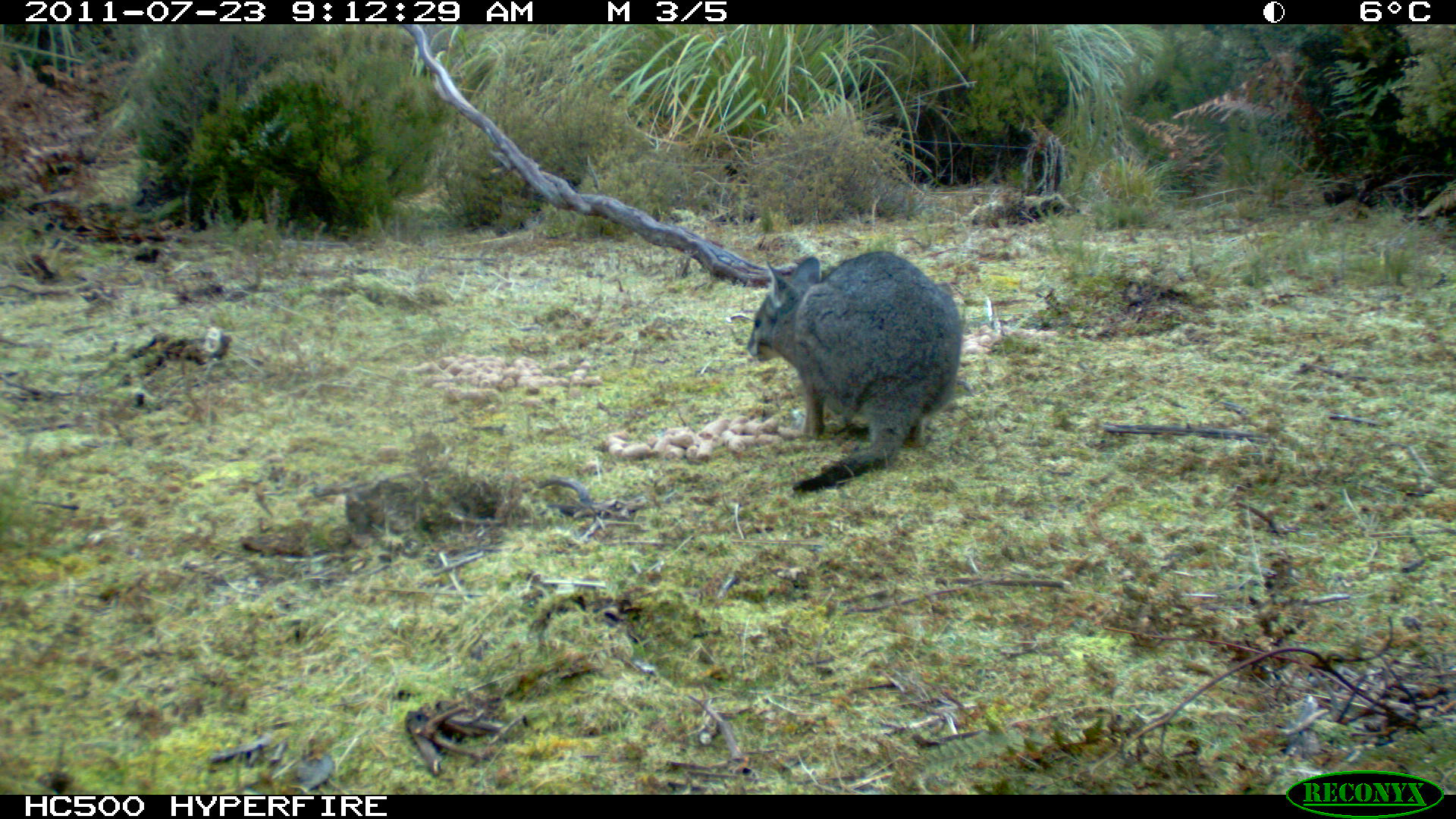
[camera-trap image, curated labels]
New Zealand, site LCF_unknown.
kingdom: Animalia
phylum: Chordata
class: Mammalia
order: Diprotodontia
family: Macropodidae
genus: Notamacropus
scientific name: Notamacropus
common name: wallaby